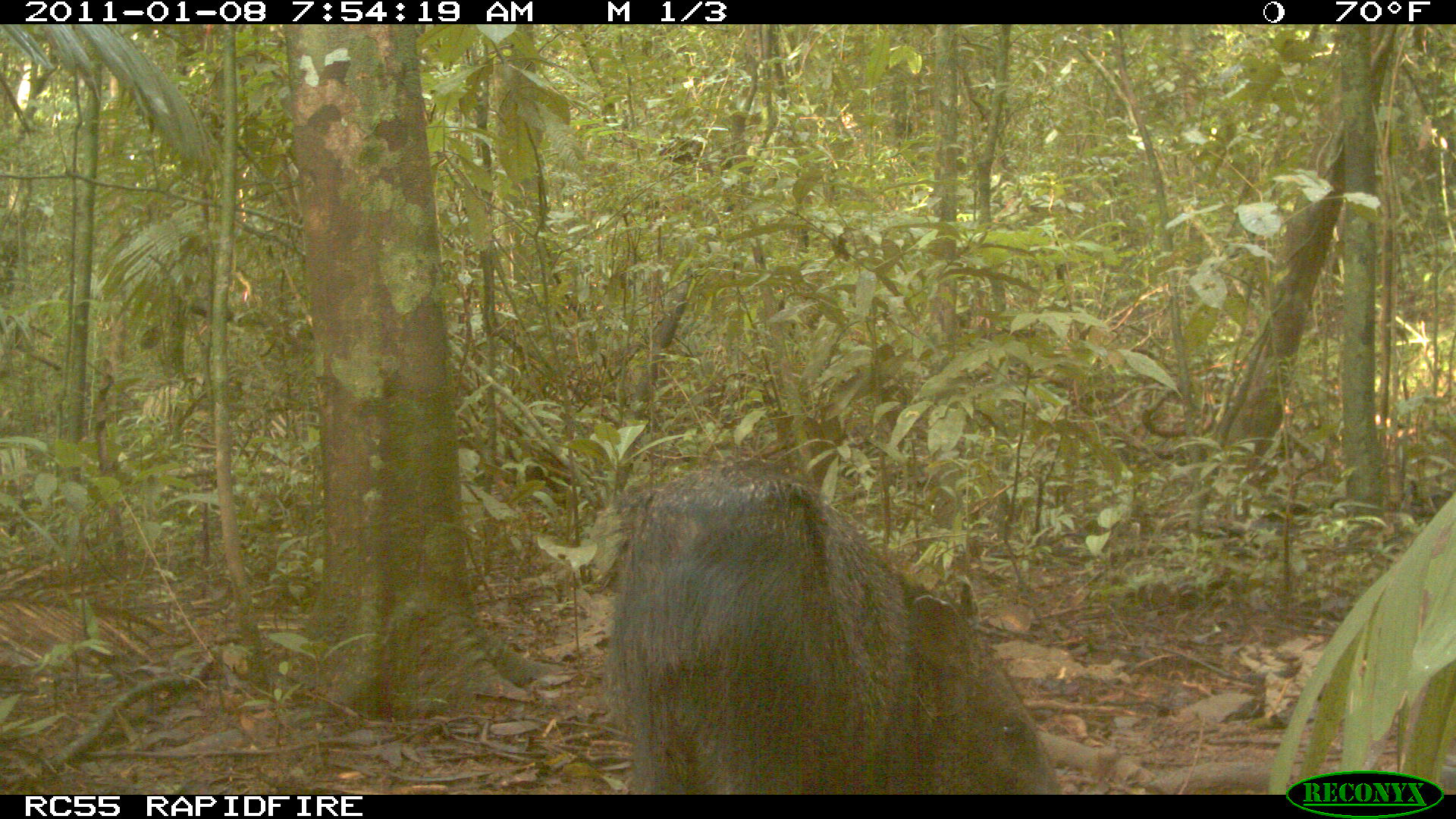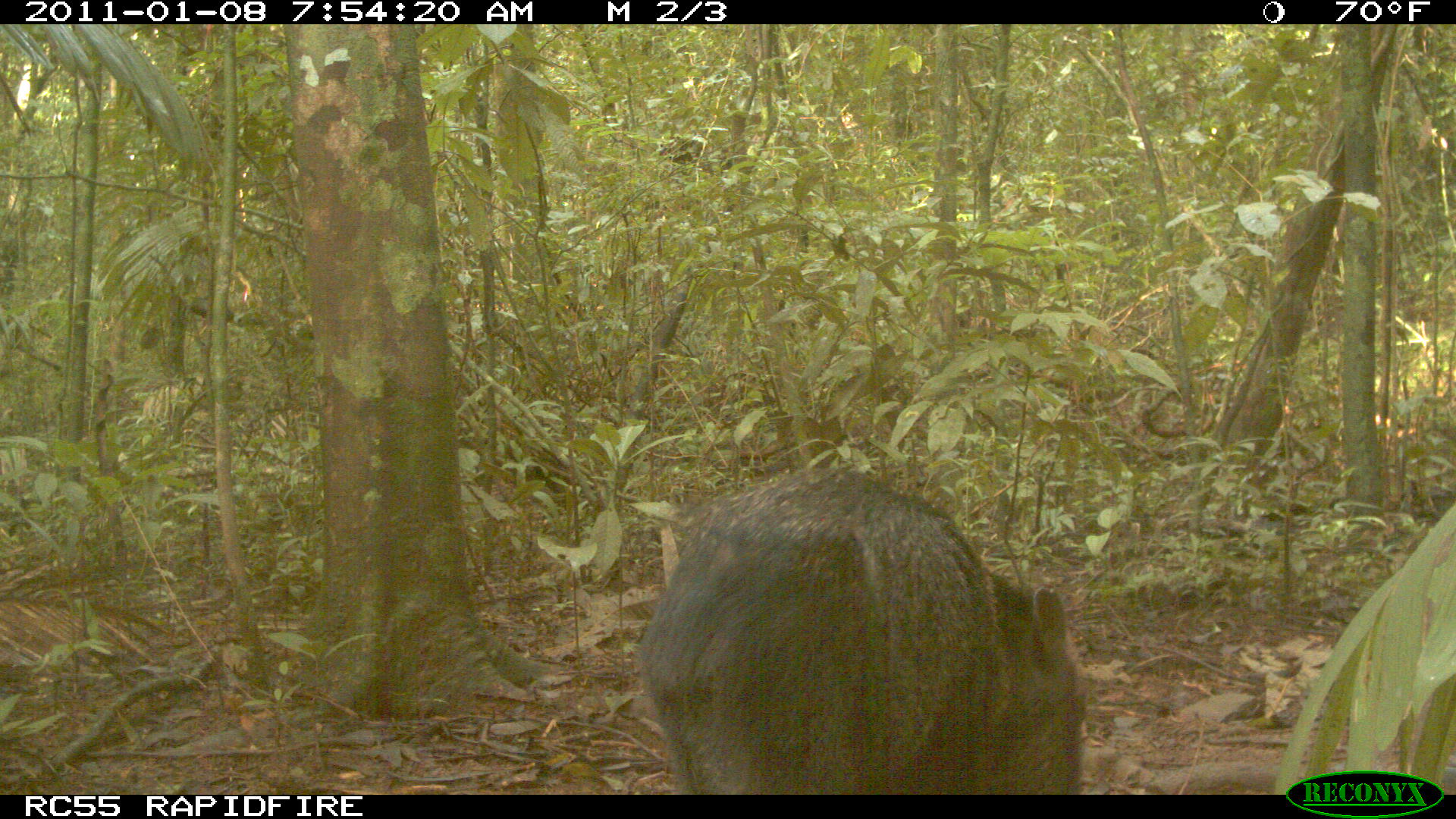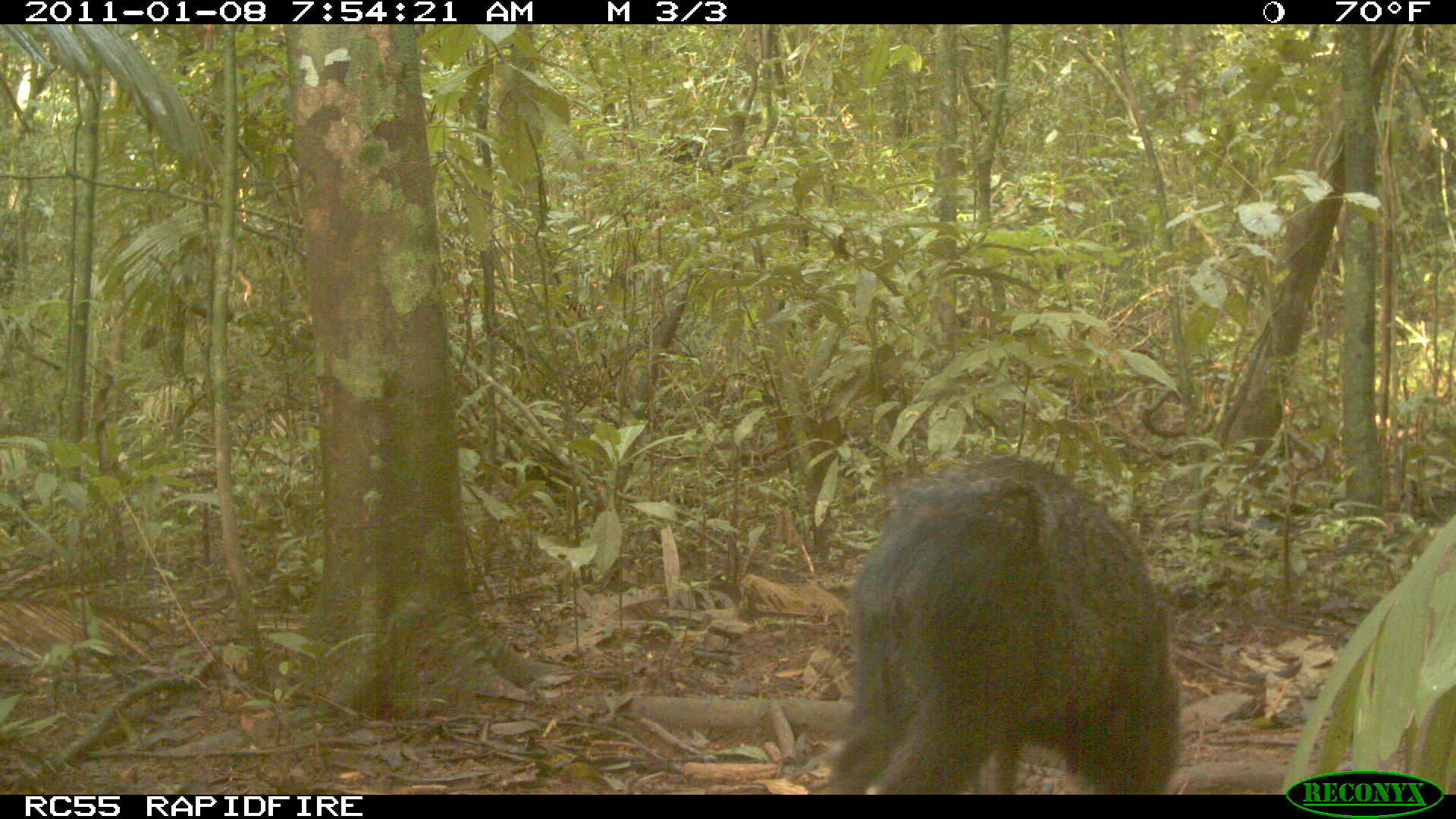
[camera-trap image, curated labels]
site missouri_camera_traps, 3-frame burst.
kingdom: Animalia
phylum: Chordata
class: Mammalia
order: Artiodactyla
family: Tayassuidae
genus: Pecari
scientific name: Pecari tajacu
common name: collared peccary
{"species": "collared peccary (Pecari tajacu)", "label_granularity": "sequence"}